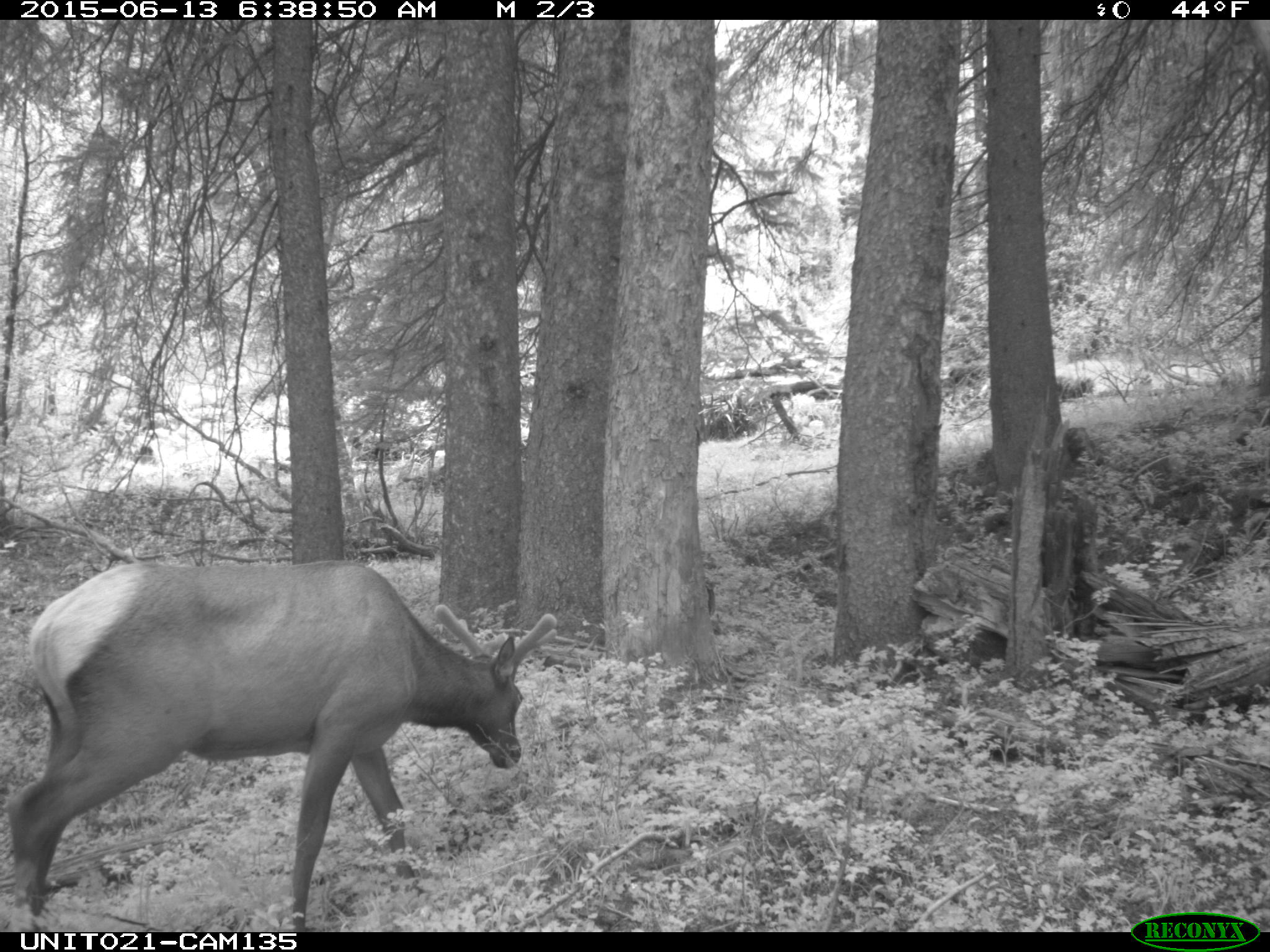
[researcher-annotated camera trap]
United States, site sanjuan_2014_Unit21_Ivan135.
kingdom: Animalia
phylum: Chordata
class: Mammalia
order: Artiodactyla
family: Cervidae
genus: Cervus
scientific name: Cervus elaphus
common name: red deer